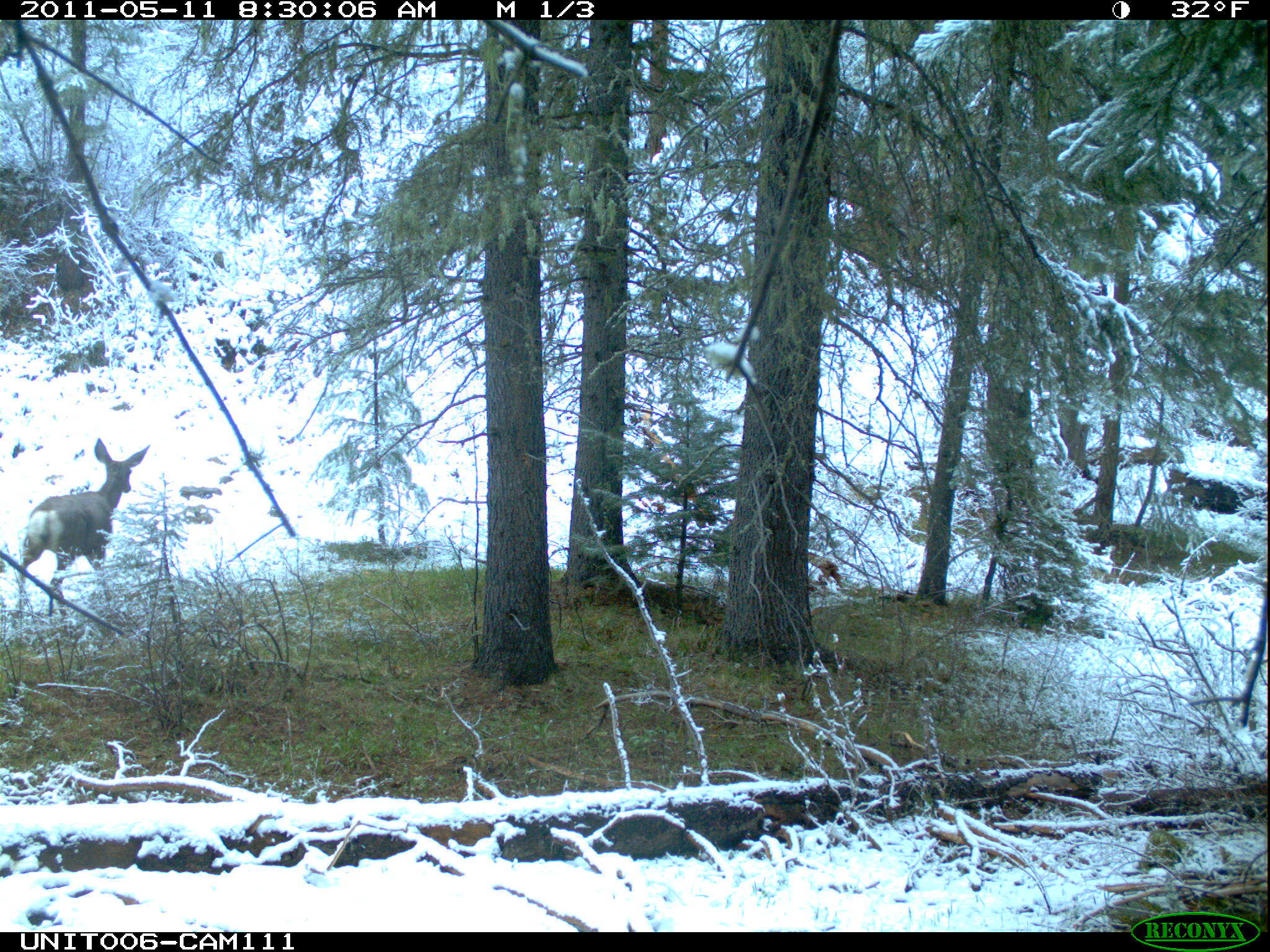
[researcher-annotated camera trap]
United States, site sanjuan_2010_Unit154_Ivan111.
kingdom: Animalia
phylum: Chordata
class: Mammalia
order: Artiodactyla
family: Cervidae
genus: Odocoileus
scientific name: Odocoileus hemionus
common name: mule deer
Odocoileus hemionus (mule deer).